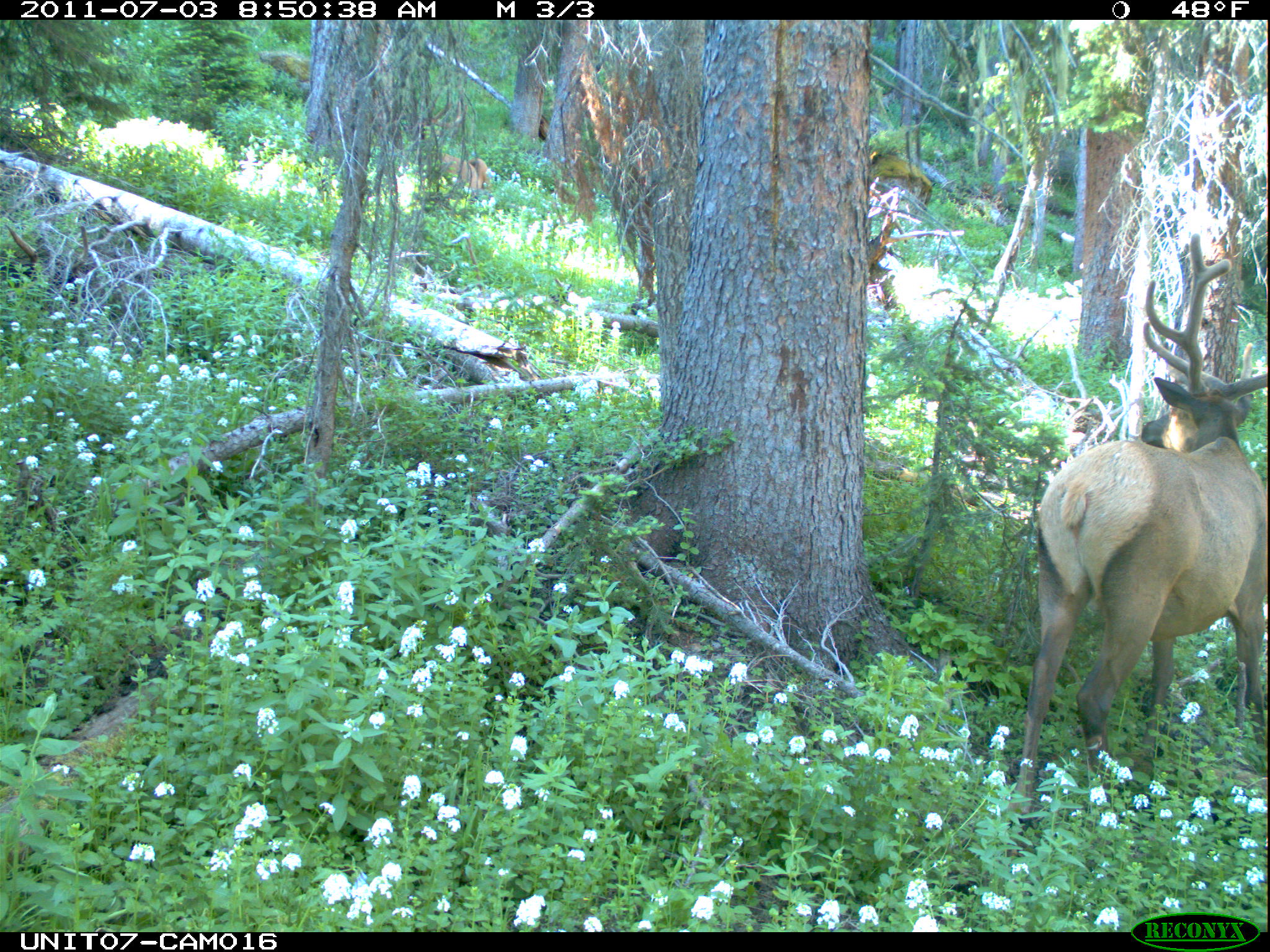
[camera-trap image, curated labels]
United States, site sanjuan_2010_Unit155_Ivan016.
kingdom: Animalia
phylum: Chordata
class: Mammalia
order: Artiodactyla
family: Cervidae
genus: Cervus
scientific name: Cervus elaphus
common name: red deer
Cervus elaphus (red deer).